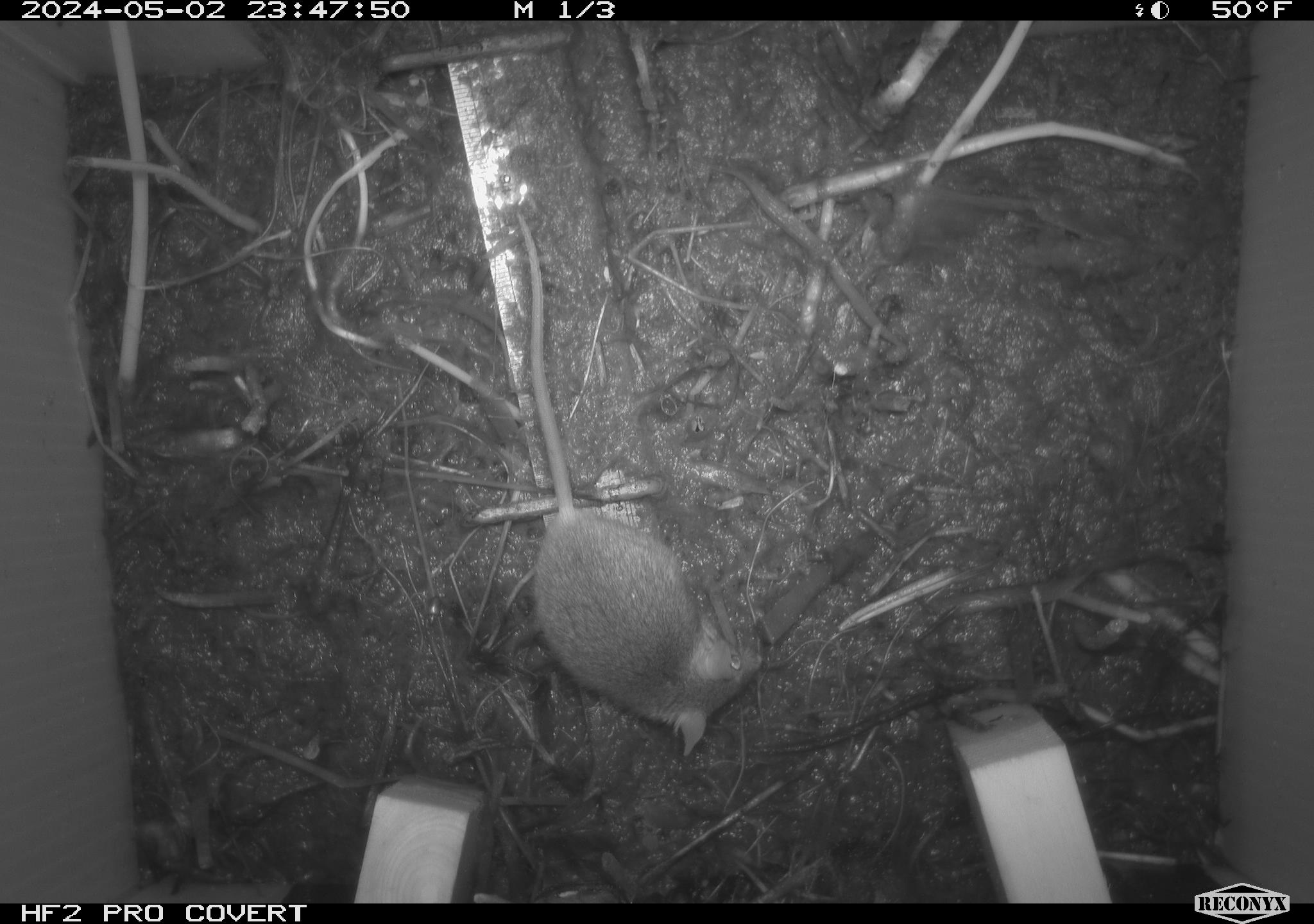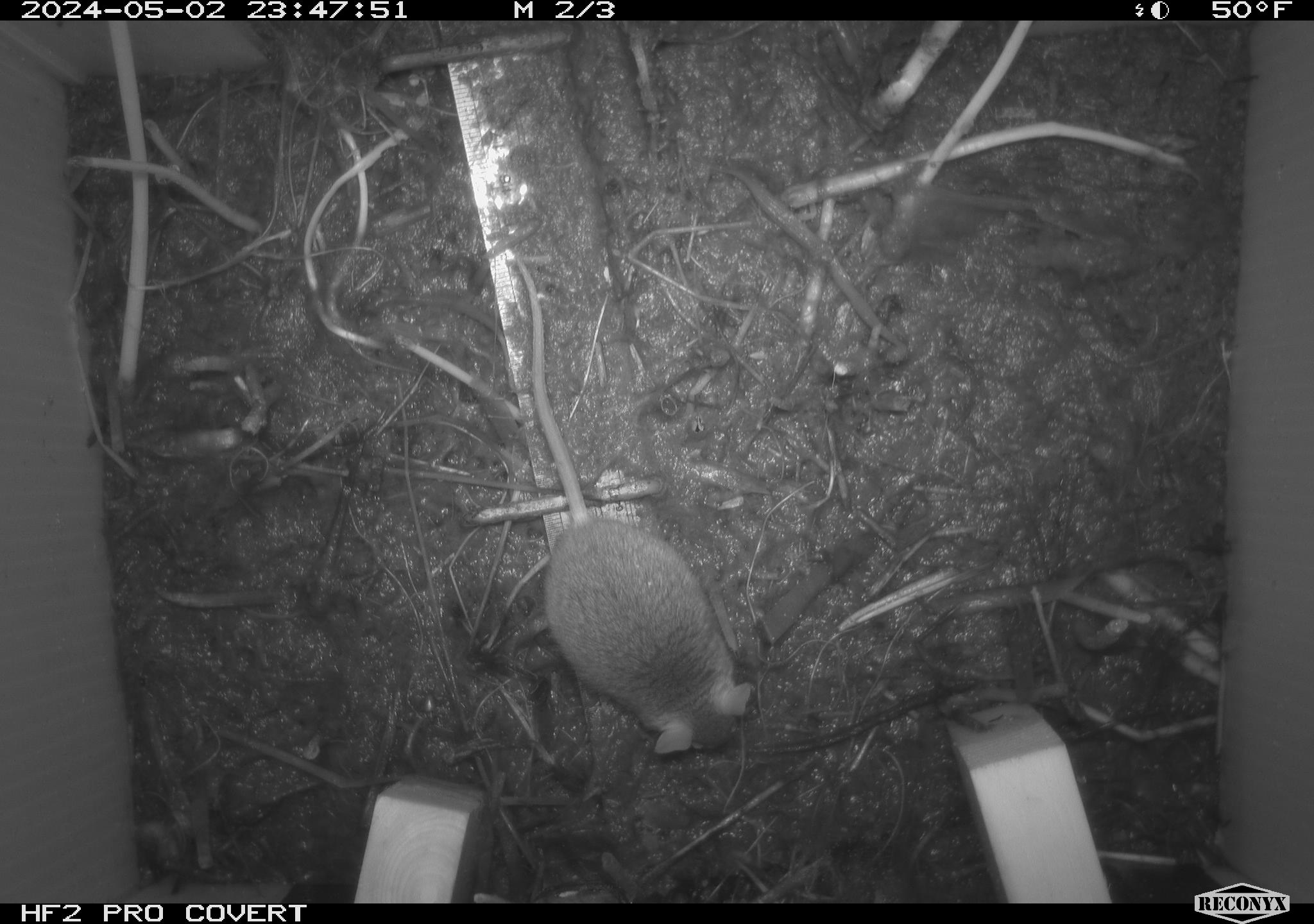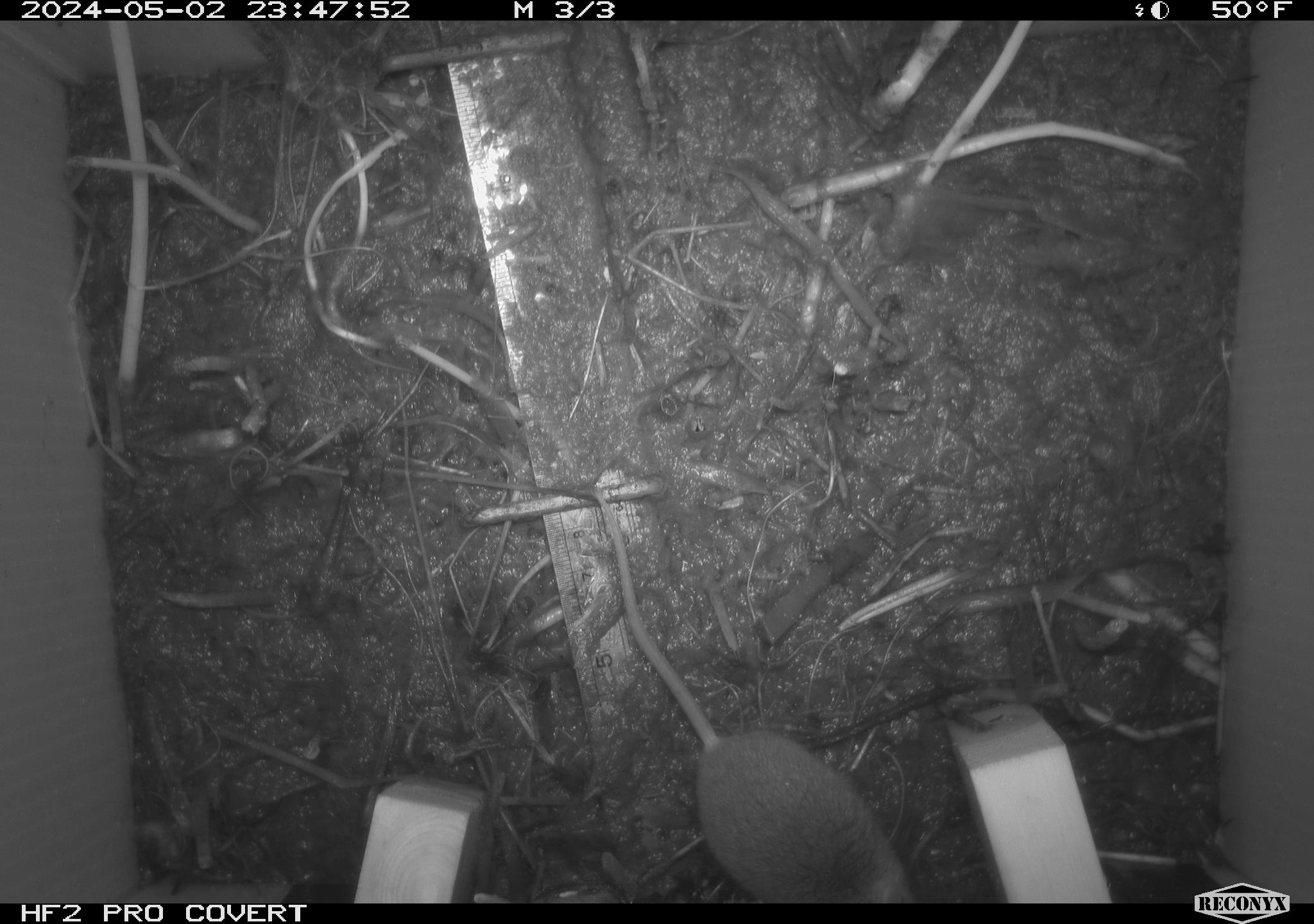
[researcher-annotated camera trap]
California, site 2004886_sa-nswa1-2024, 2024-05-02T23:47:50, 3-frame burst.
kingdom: Animalia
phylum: Chordata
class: Mammalia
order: Rodentia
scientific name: Rodentia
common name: mouse species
Mouse species (Rodentia).